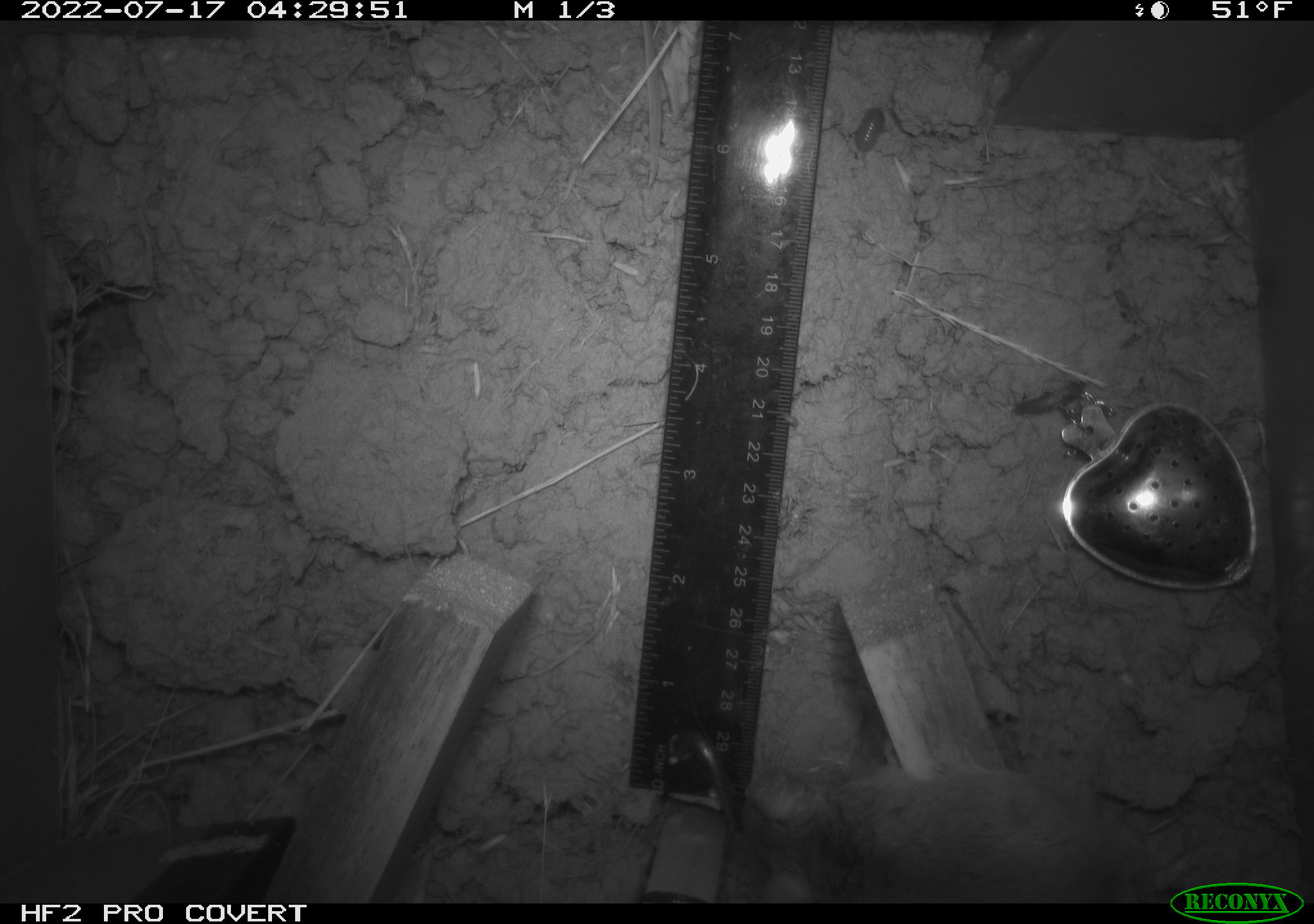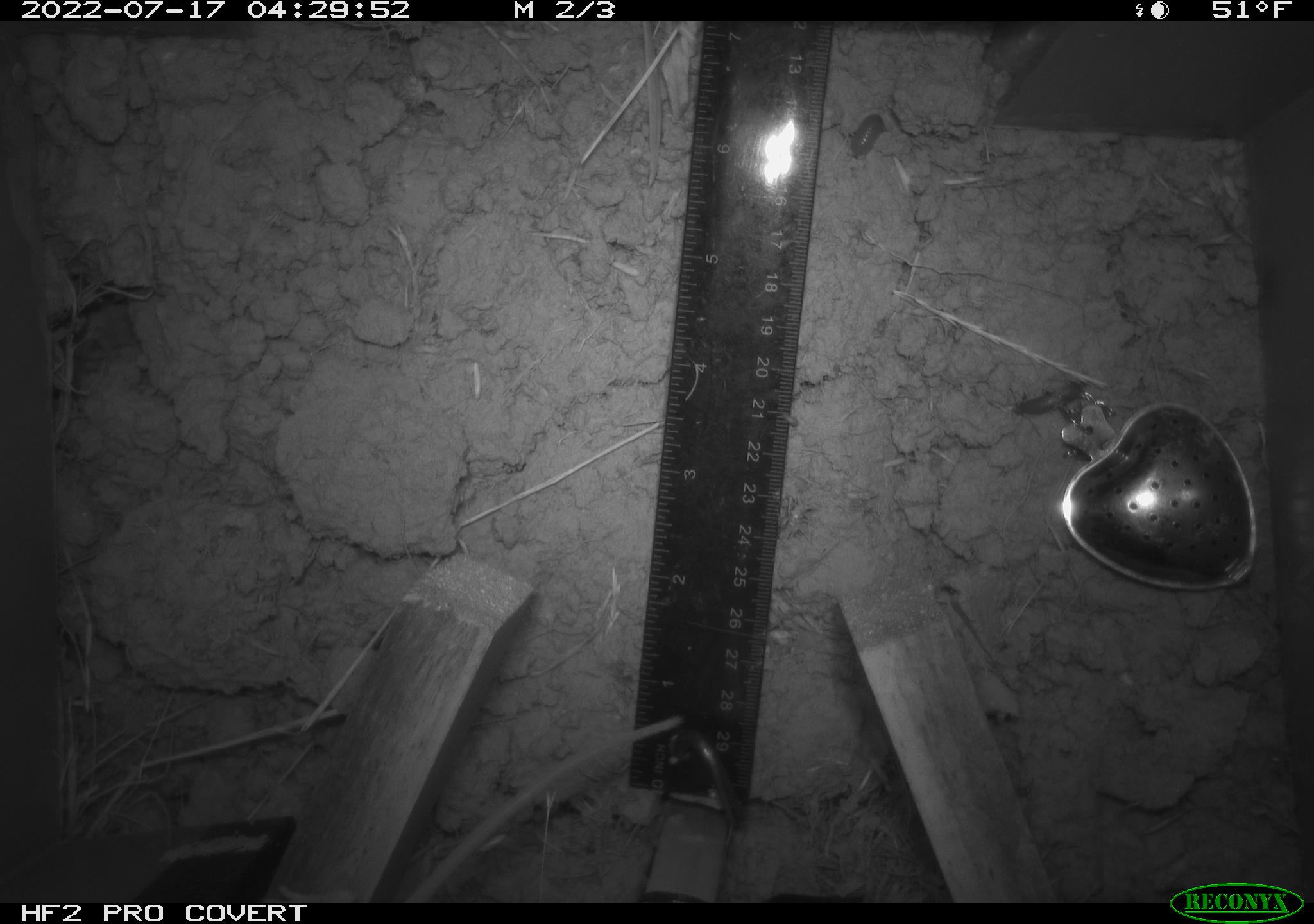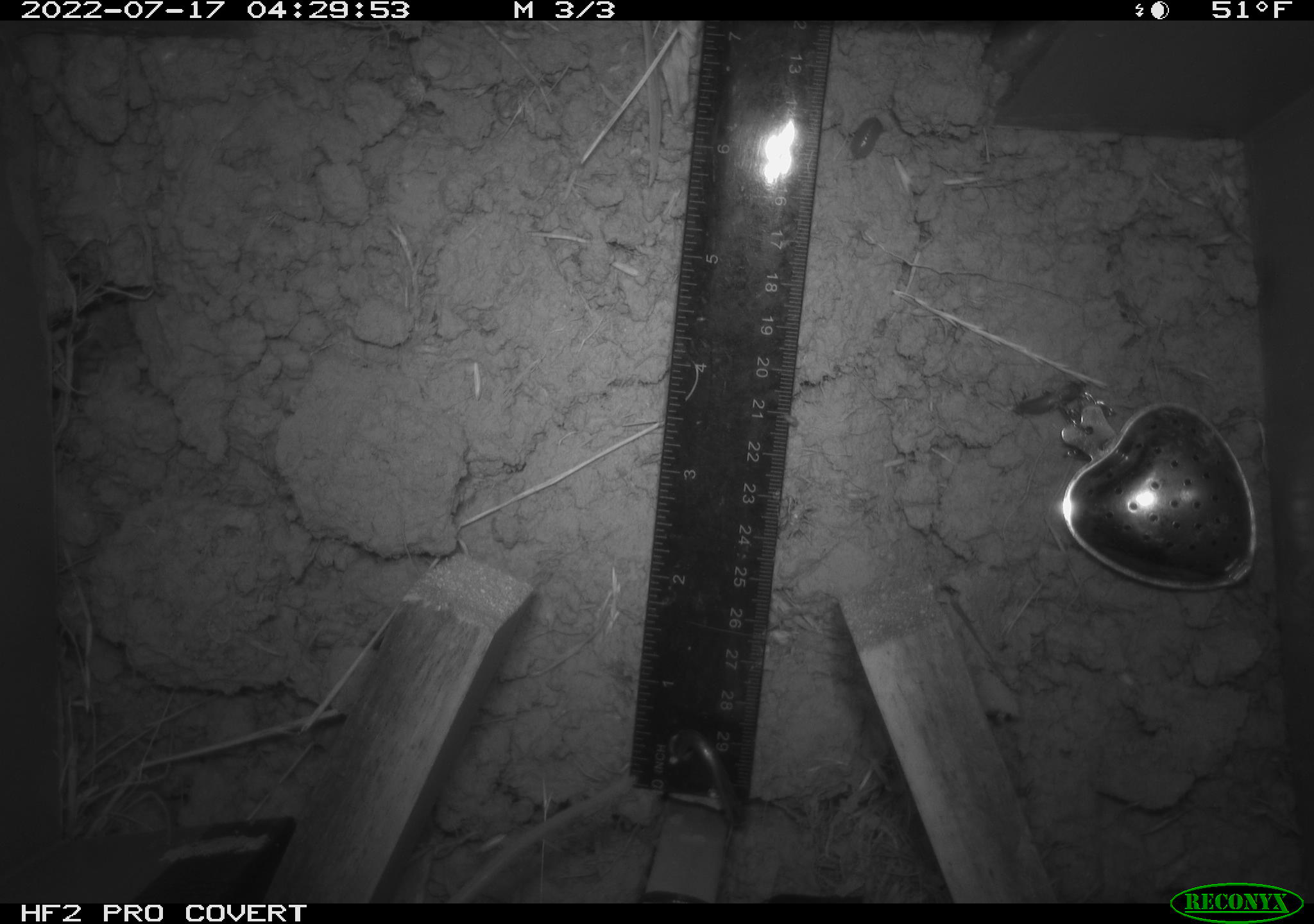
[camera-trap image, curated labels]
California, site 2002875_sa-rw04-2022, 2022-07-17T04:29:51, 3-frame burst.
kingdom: Animalia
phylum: Chordata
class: Mammalia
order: Rodentia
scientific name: Rodentia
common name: mouse species